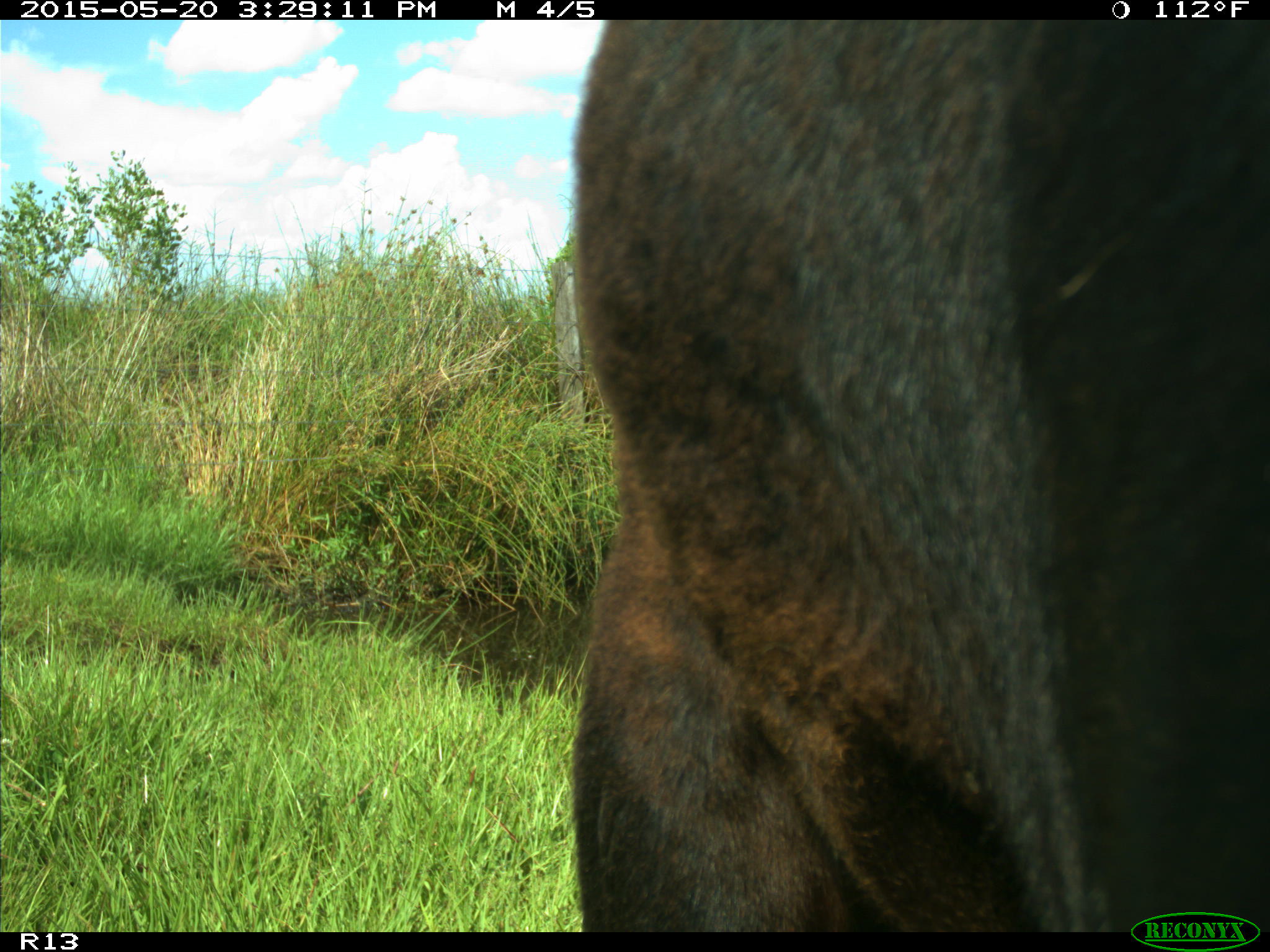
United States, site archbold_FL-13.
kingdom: Animalia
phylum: Chordata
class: Mammalia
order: Artiodactyla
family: Bovidae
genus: Bos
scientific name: Bos taurus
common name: domestic cow